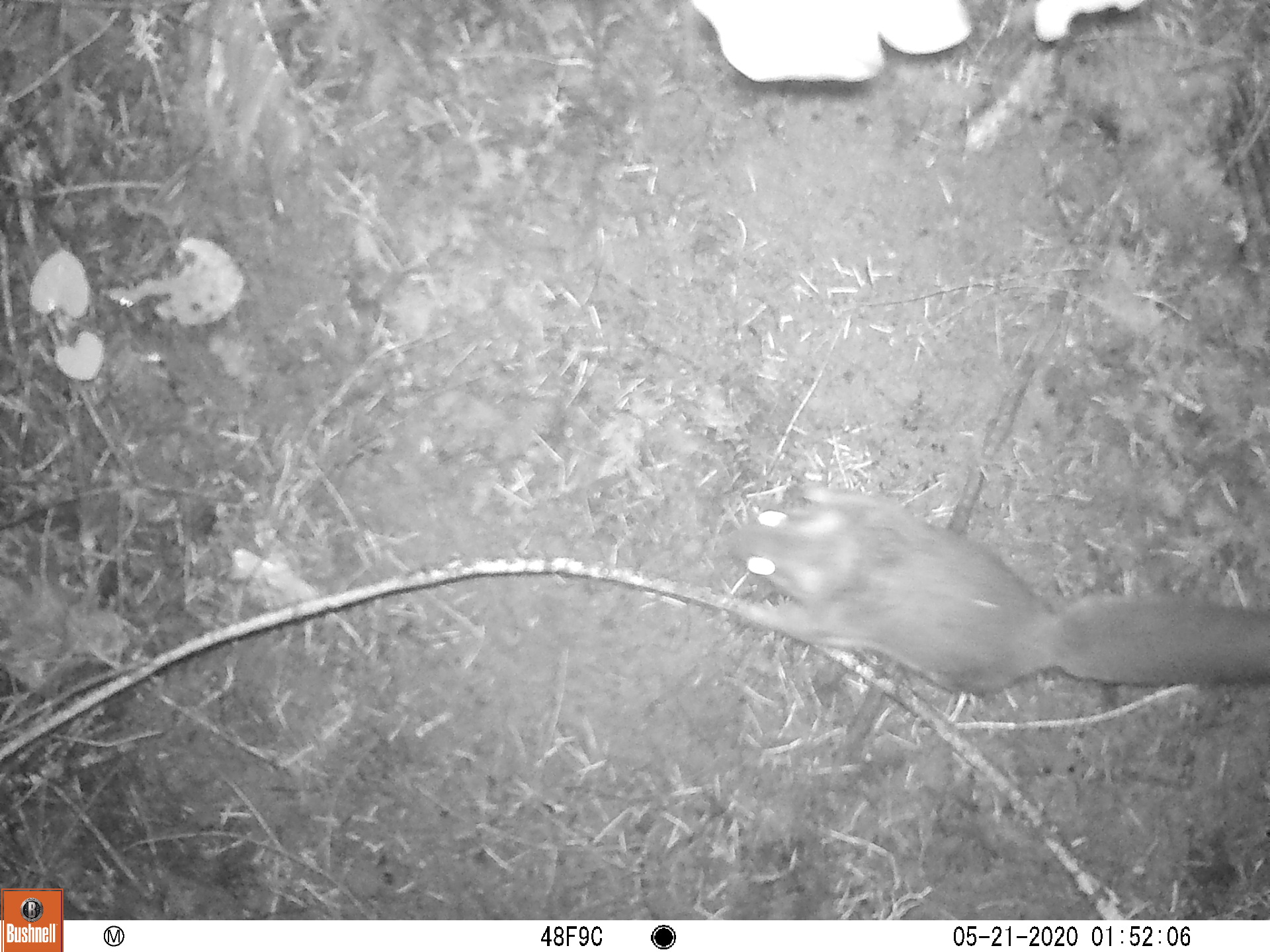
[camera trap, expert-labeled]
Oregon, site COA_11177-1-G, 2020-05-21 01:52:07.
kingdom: Animalia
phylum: Chordata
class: Mammalia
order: Rodentia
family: Sciuridae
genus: Glaucomys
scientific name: Glaucomys oregonensis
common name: humboldt's flying squirrel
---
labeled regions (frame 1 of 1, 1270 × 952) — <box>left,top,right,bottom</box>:
humboldt's flying squirrel: <box>704,466,1266,717</box>